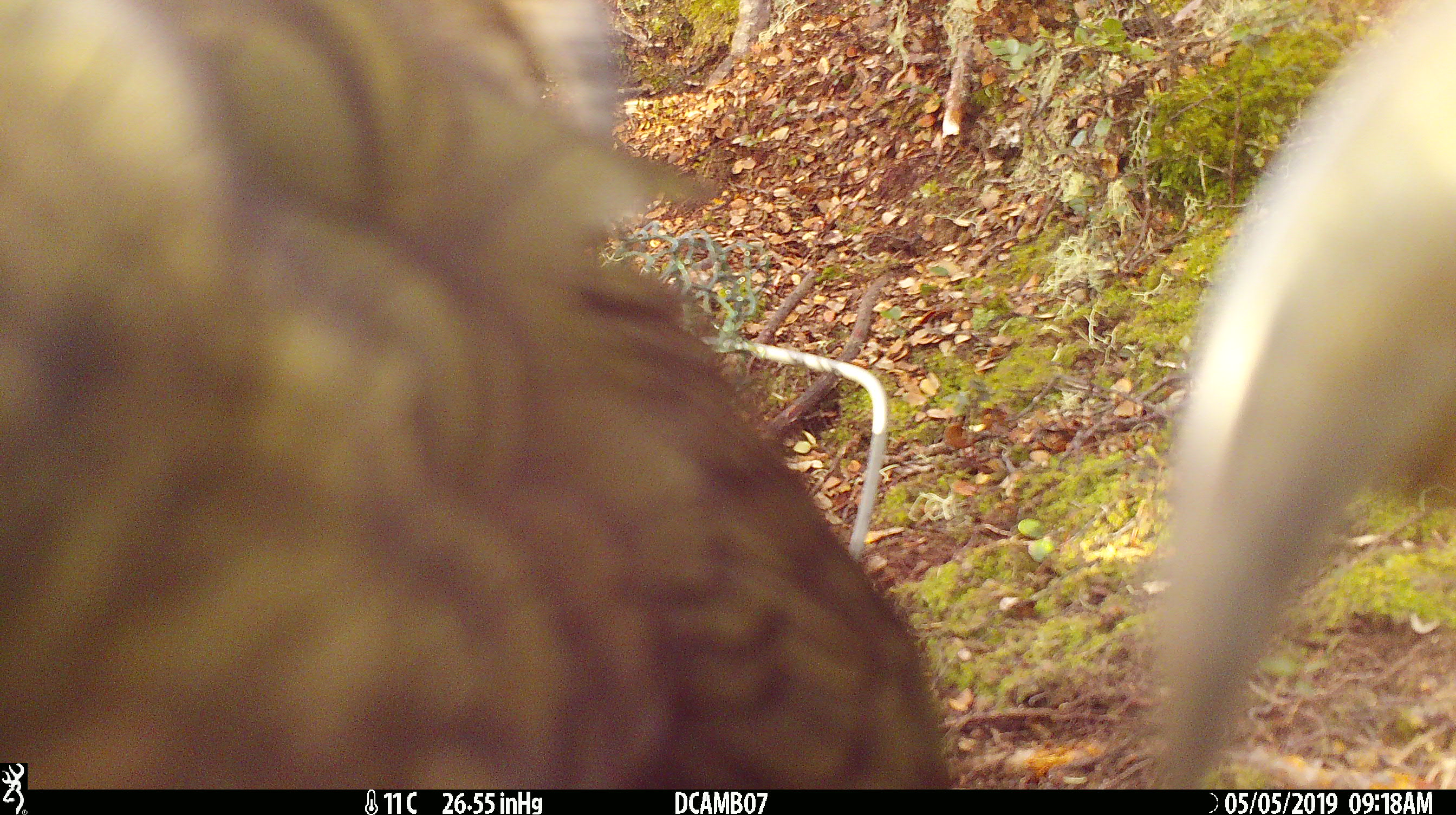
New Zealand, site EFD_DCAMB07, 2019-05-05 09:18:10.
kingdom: Animalia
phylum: Chordata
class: Aves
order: Psittaciformes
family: Strigopidae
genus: Nestor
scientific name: Nestor notabilis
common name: kea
Kea (Nestor notabilis).